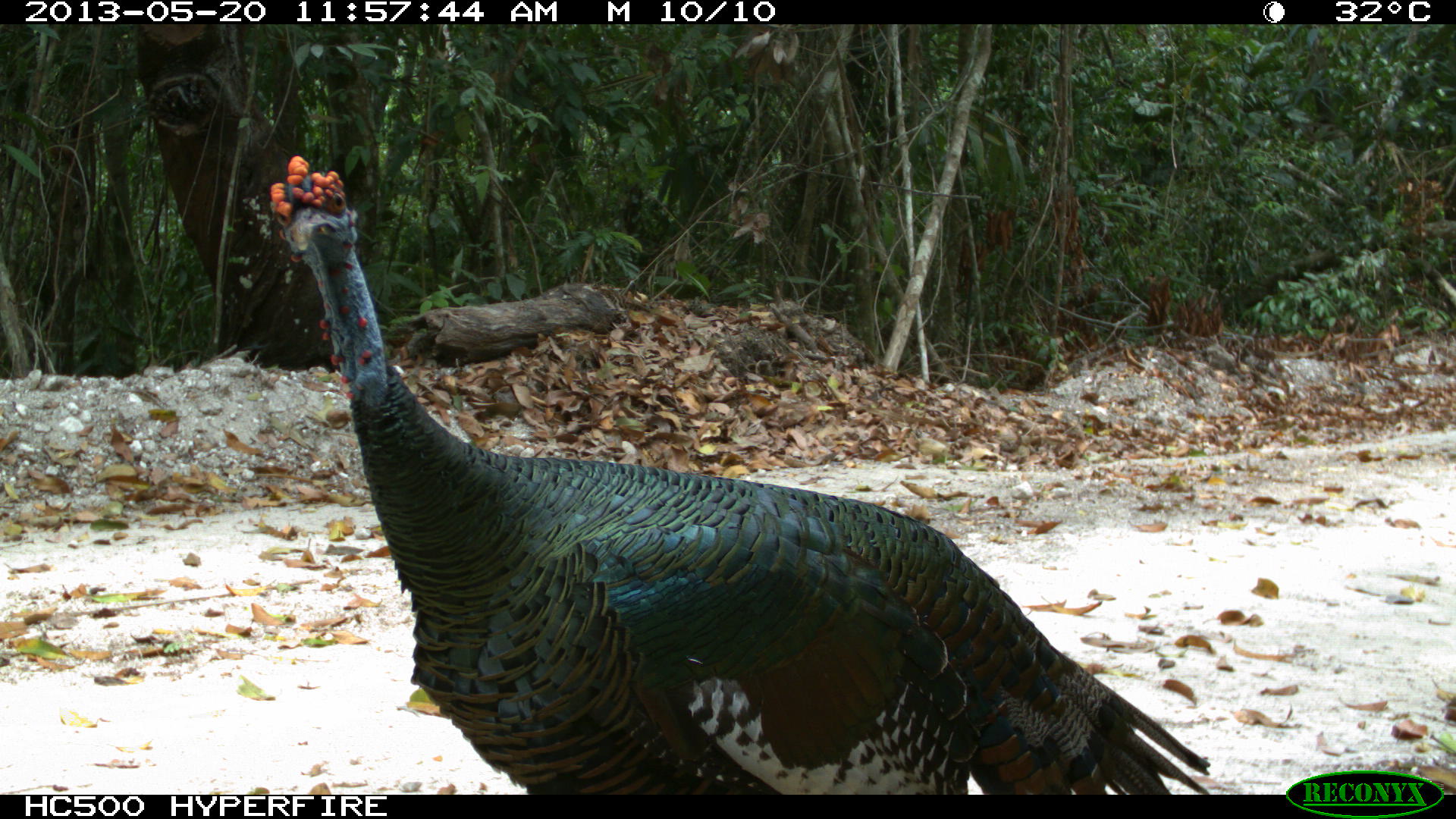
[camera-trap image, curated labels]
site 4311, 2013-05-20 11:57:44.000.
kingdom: Animalia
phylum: Chordata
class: Aves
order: Galliformes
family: Phasianidae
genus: Meleagris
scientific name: Meleagris ocellata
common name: ocellated turkey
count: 1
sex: male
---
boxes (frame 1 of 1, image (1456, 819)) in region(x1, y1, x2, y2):
meleagris ocellata: region(269, 155, 1212, 795)